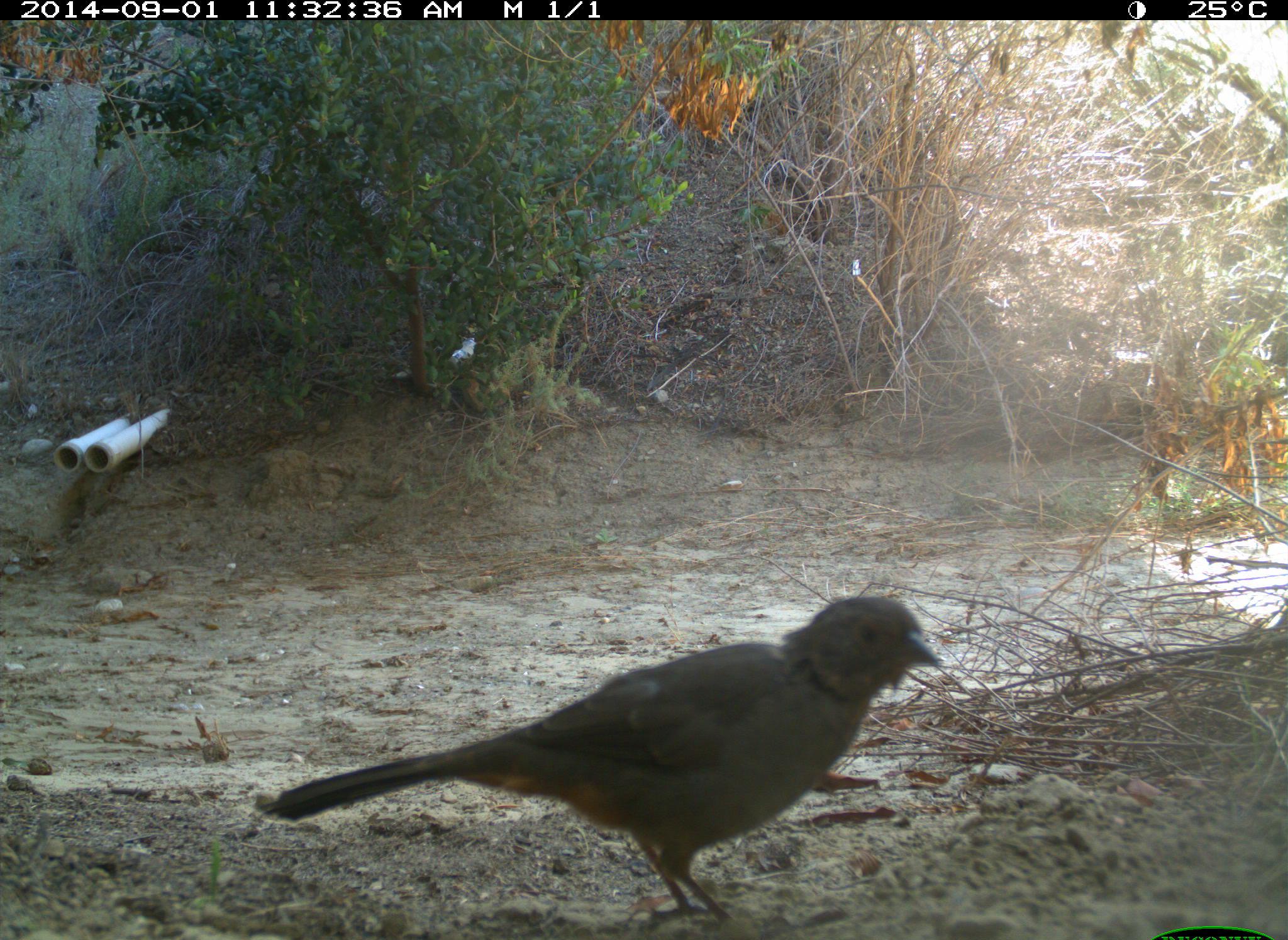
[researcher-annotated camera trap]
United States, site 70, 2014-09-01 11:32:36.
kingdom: Animalia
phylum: Chordata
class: Aves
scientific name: Aves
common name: bird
Bird (Aves).